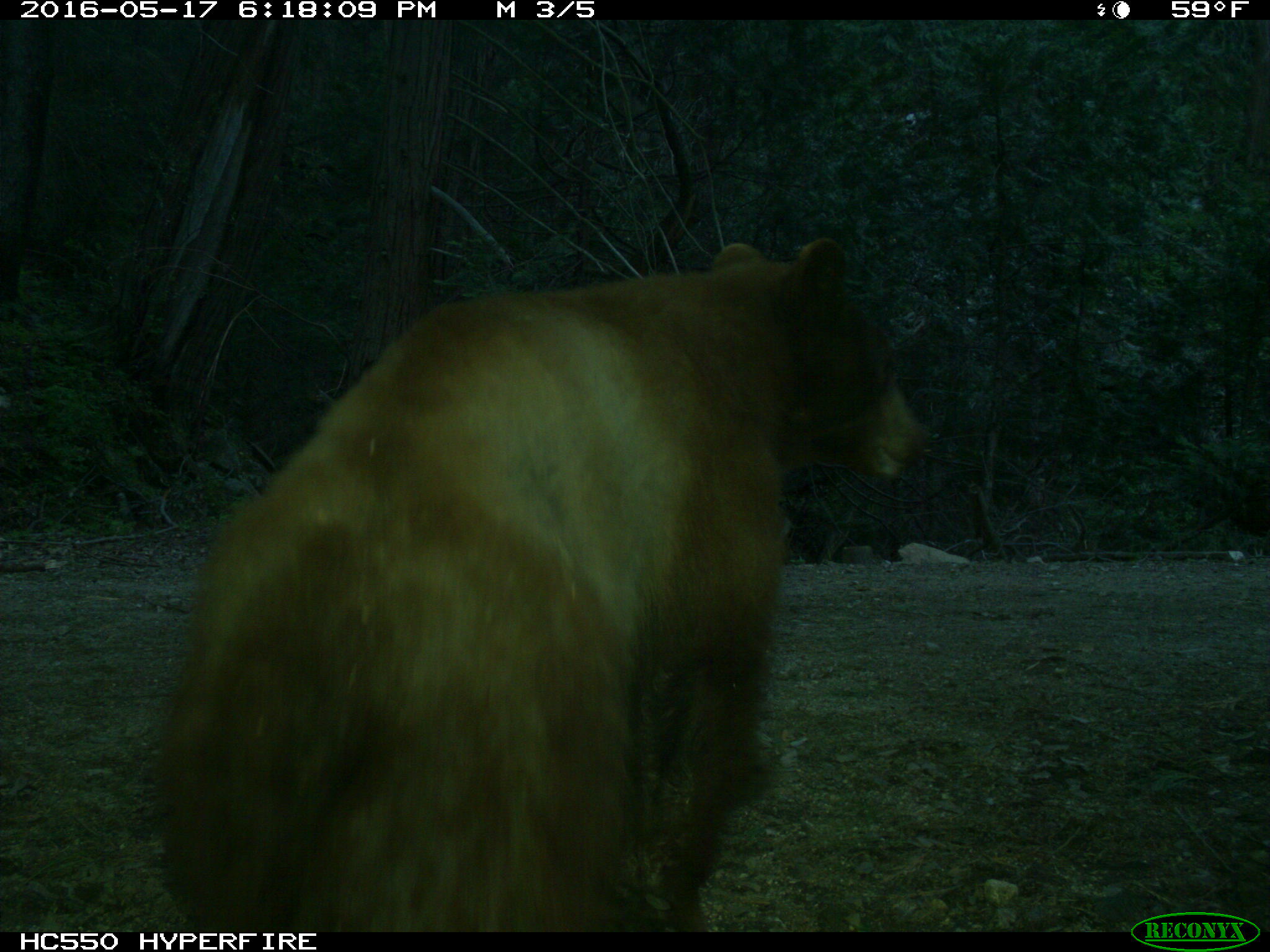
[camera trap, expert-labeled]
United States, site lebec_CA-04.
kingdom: Animalia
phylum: Chordata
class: Mammalia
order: Carnivora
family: Ursidae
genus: Ursus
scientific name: Ursus americanus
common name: american black bear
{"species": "Ursus americanus (american black bear)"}